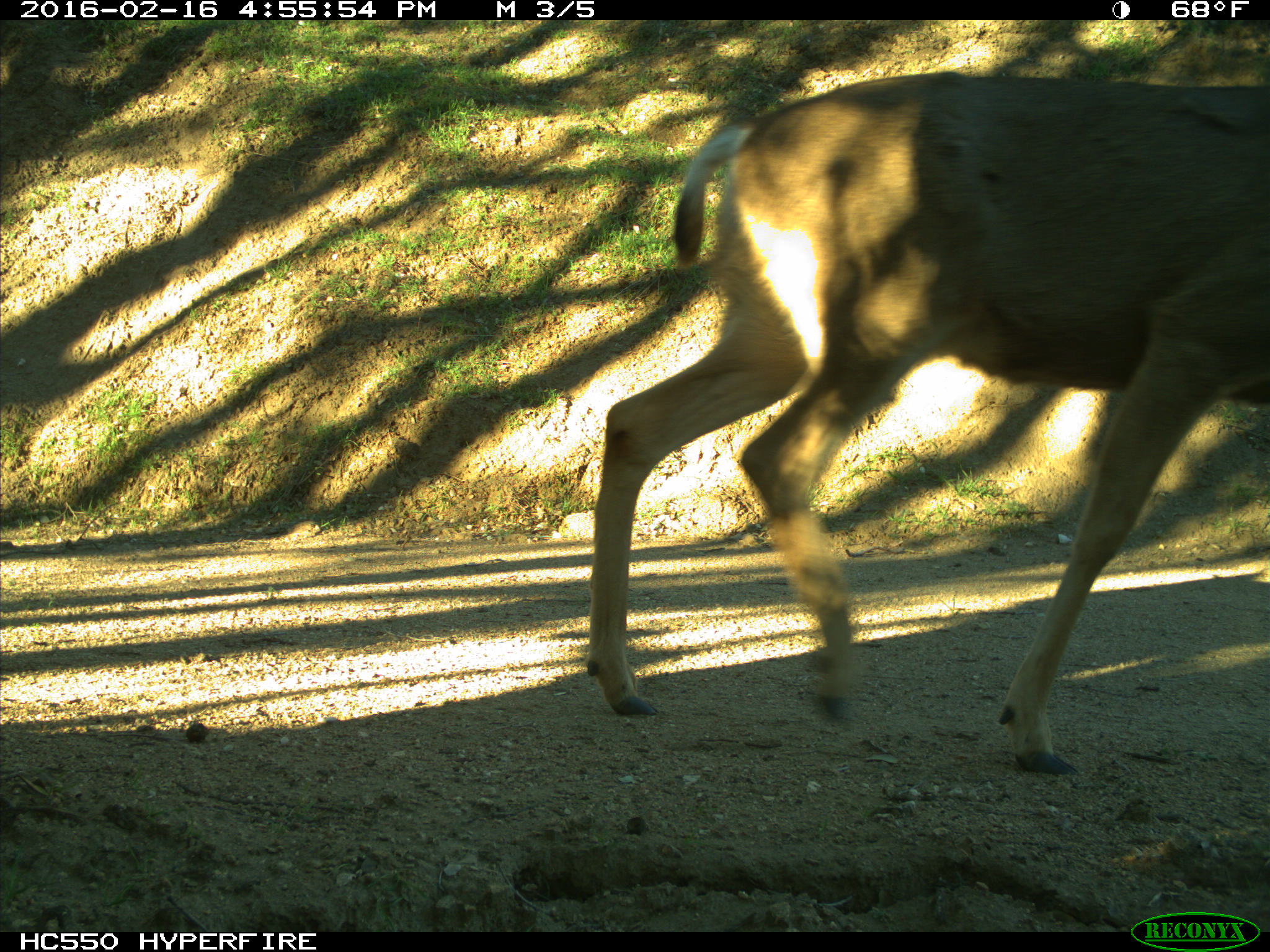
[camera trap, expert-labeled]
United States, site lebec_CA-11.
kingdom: Animalia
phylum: Chordata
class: Mammalia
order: Artiodactyla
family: Cervidae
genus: Odocoileus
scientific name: Odocoileus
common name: deer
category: unidentified deer